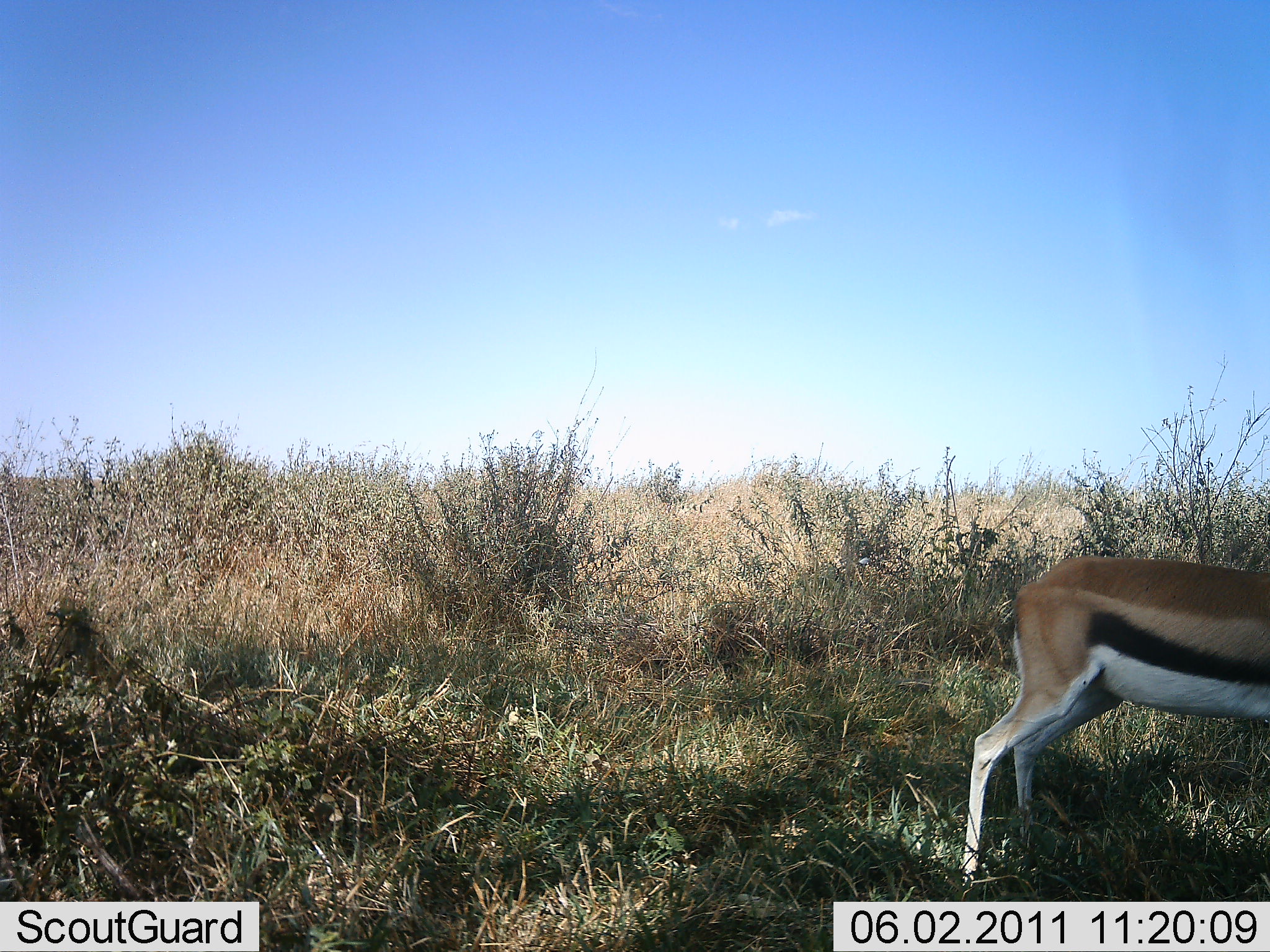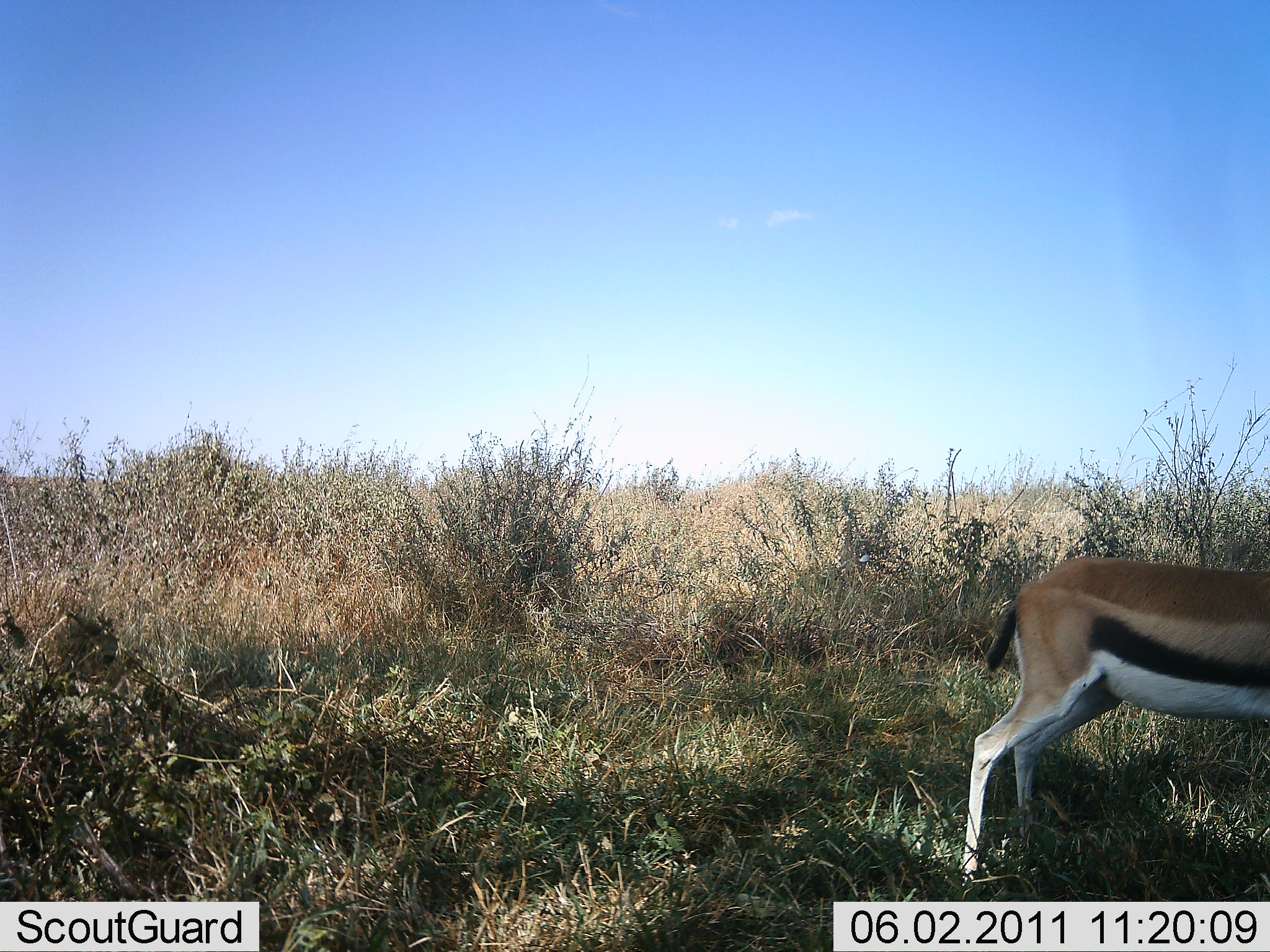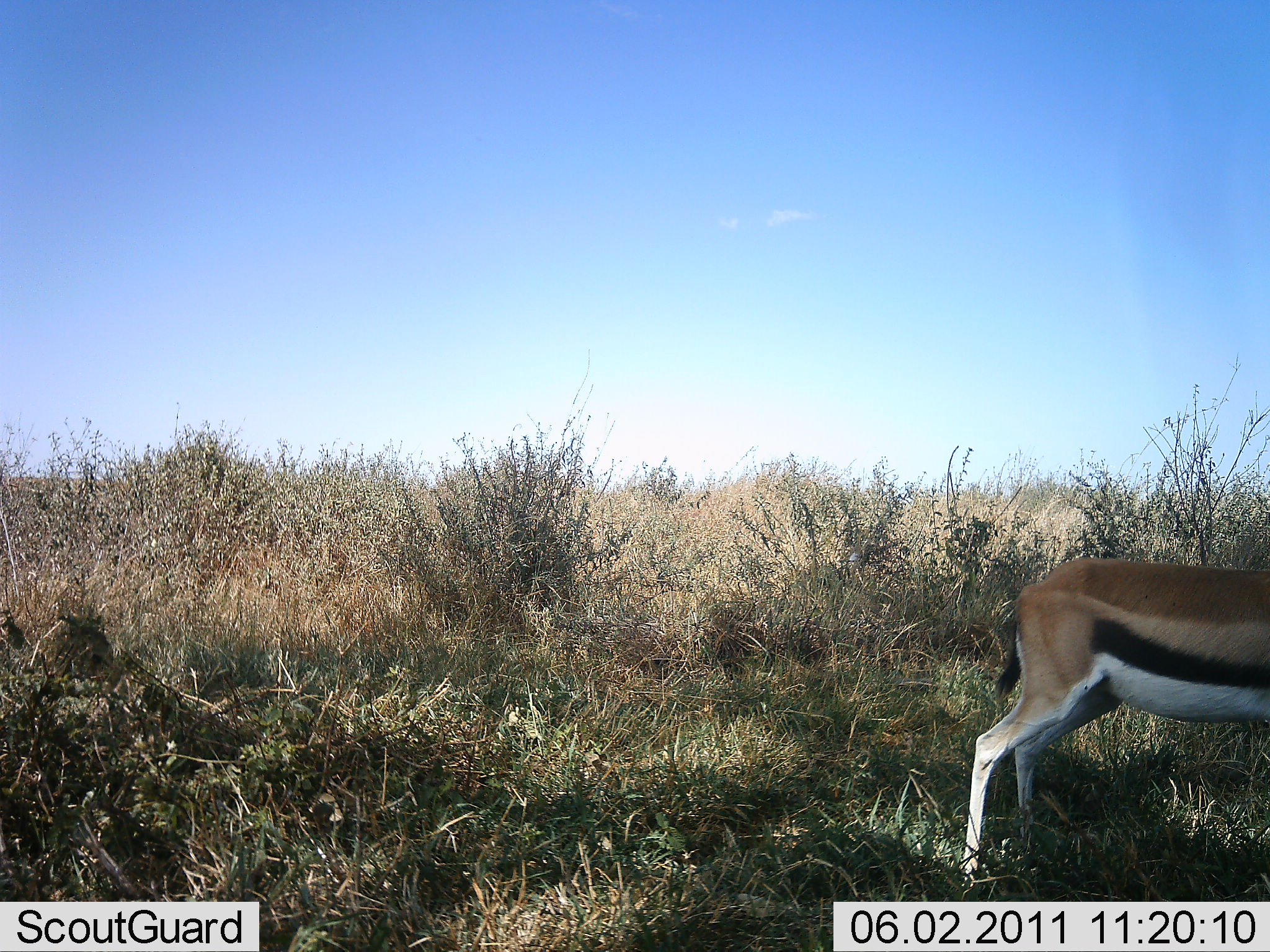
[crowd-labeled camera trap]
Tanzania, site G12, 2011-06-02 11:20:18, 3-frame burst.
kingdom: Animalia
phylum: Chordata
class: Mammalia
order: Artiodactyla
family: Bovidae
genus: Eudorcas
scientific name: Eudorcas thomsonii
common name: thomson's gazelle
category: gazellethomsons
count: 1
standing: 100%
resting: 0%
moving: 0%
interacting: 0%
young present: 0%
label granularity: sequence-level